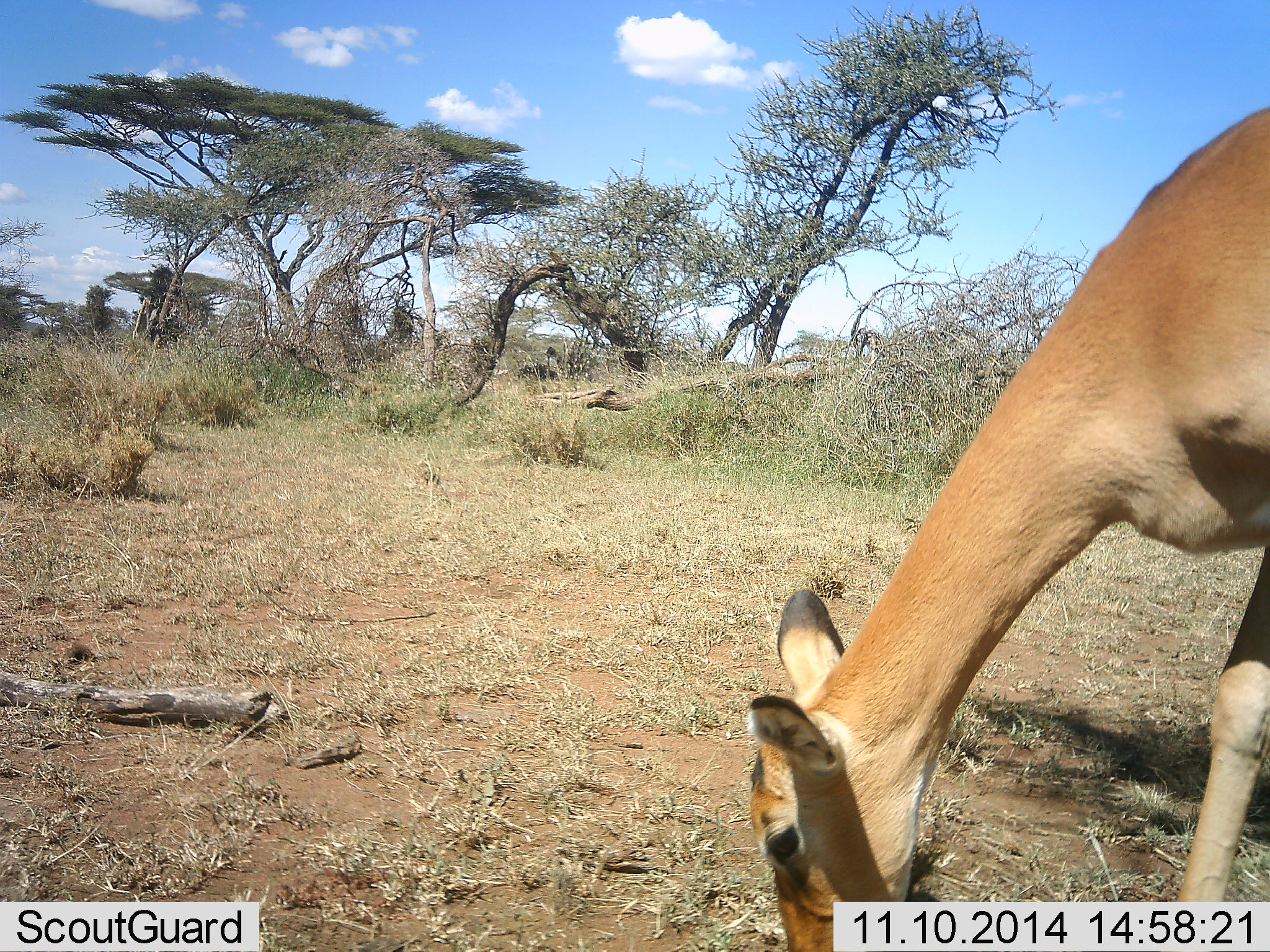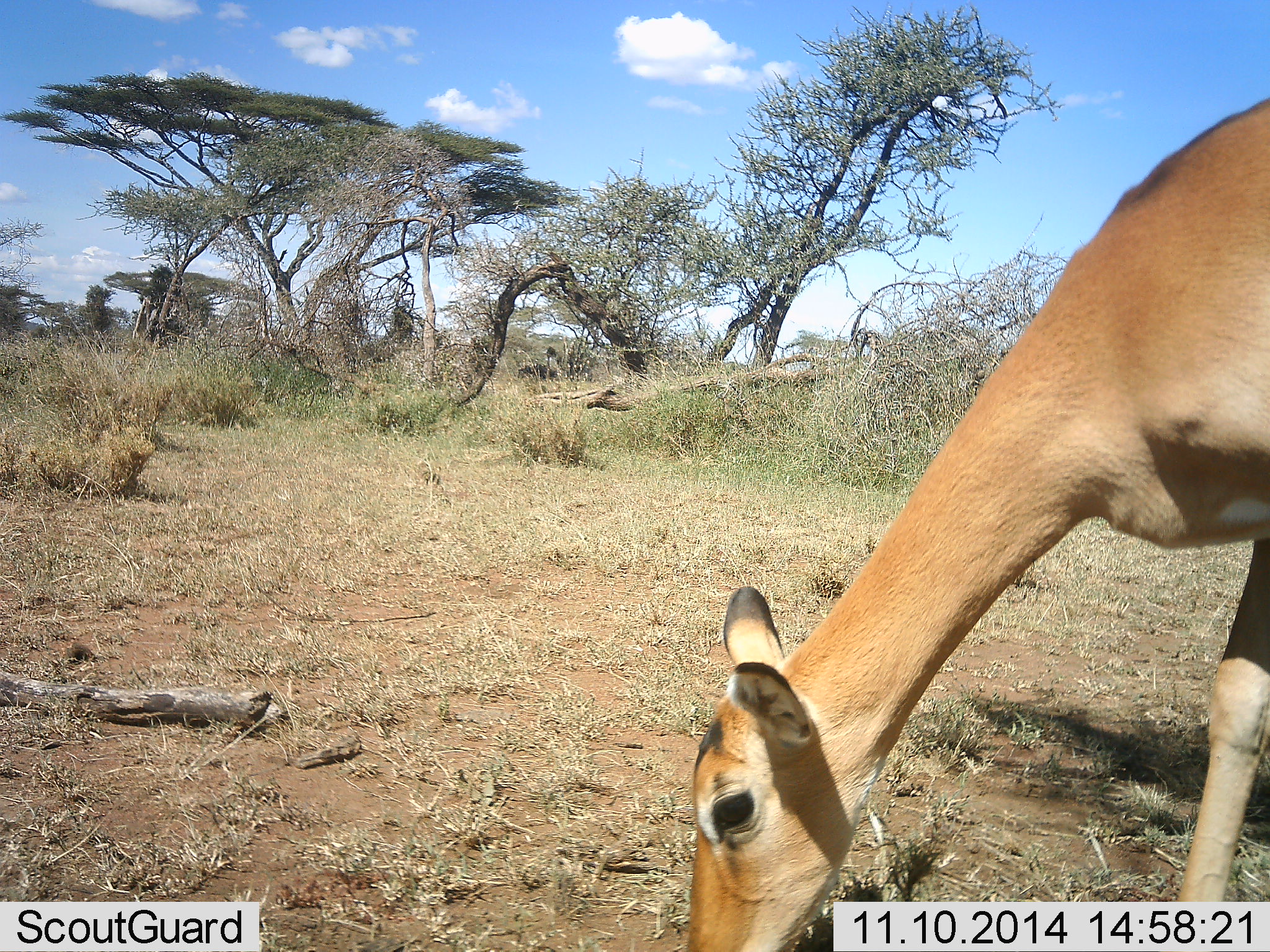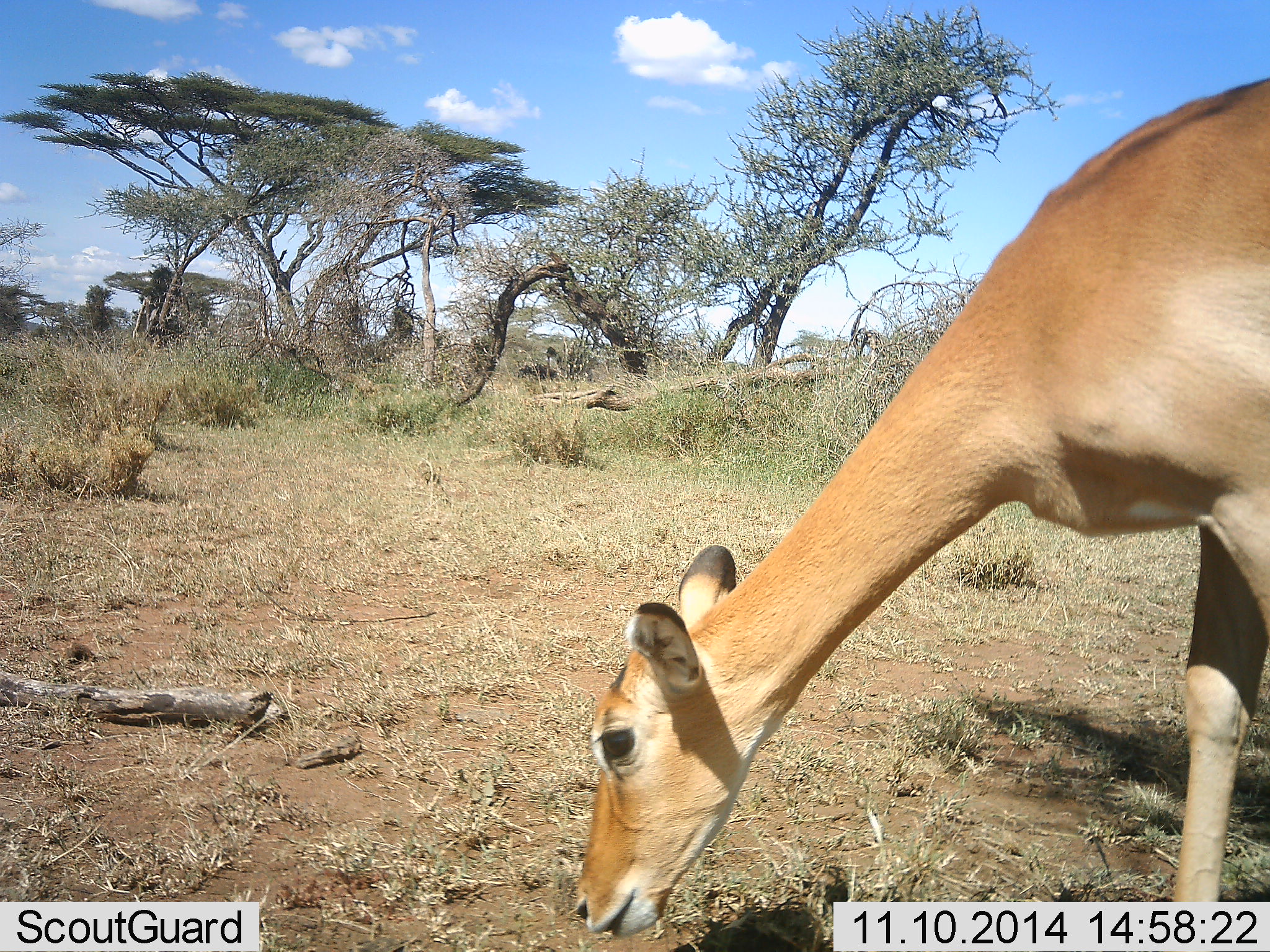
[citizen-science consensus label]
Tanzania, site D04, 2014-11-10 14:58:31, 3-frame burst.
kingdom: Animalia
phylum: Chordata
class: Mammalia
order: Artiodactyla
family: Bovidae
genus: Aepyceros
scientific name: Aepyceros melampus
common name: impala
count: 1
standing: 10%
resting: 0%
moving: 0%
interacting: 0%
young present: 0%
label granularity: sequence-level